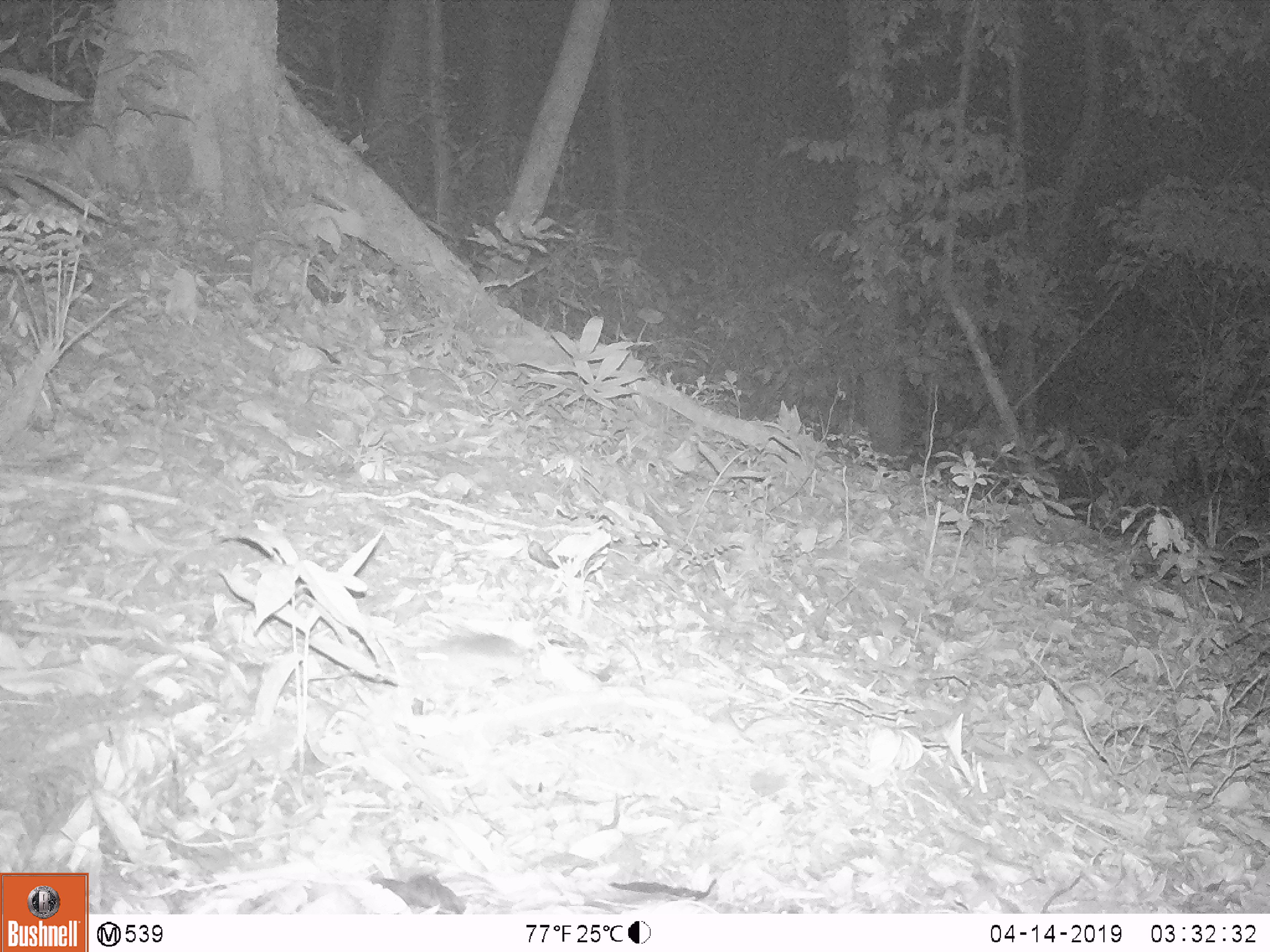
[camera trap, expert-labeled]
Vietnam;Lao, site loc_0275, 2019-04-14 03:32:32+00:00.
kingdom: Animalia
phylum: Chordata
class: Mammalia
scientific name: Mammalia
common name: mammal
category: unidentified small mammal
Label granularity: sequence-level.